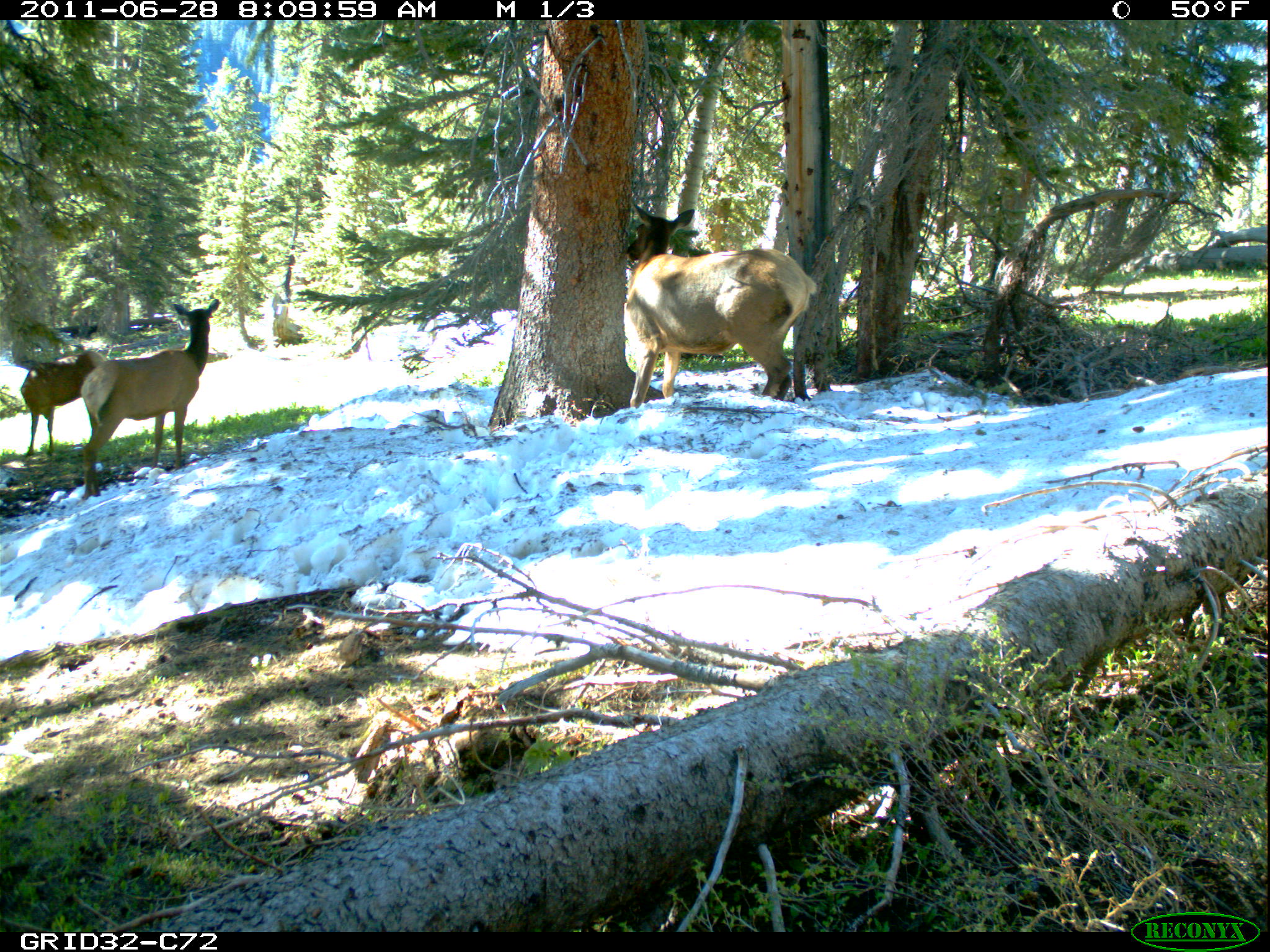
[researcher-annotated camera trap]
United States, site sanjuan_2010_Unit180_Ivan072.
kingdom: Animalia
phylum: Chordata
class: Mammalia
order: Artiodactyla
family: Cervidae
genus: Cervus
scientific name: Cervus elaphus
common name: red deer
Cervus elaphus (red deer).